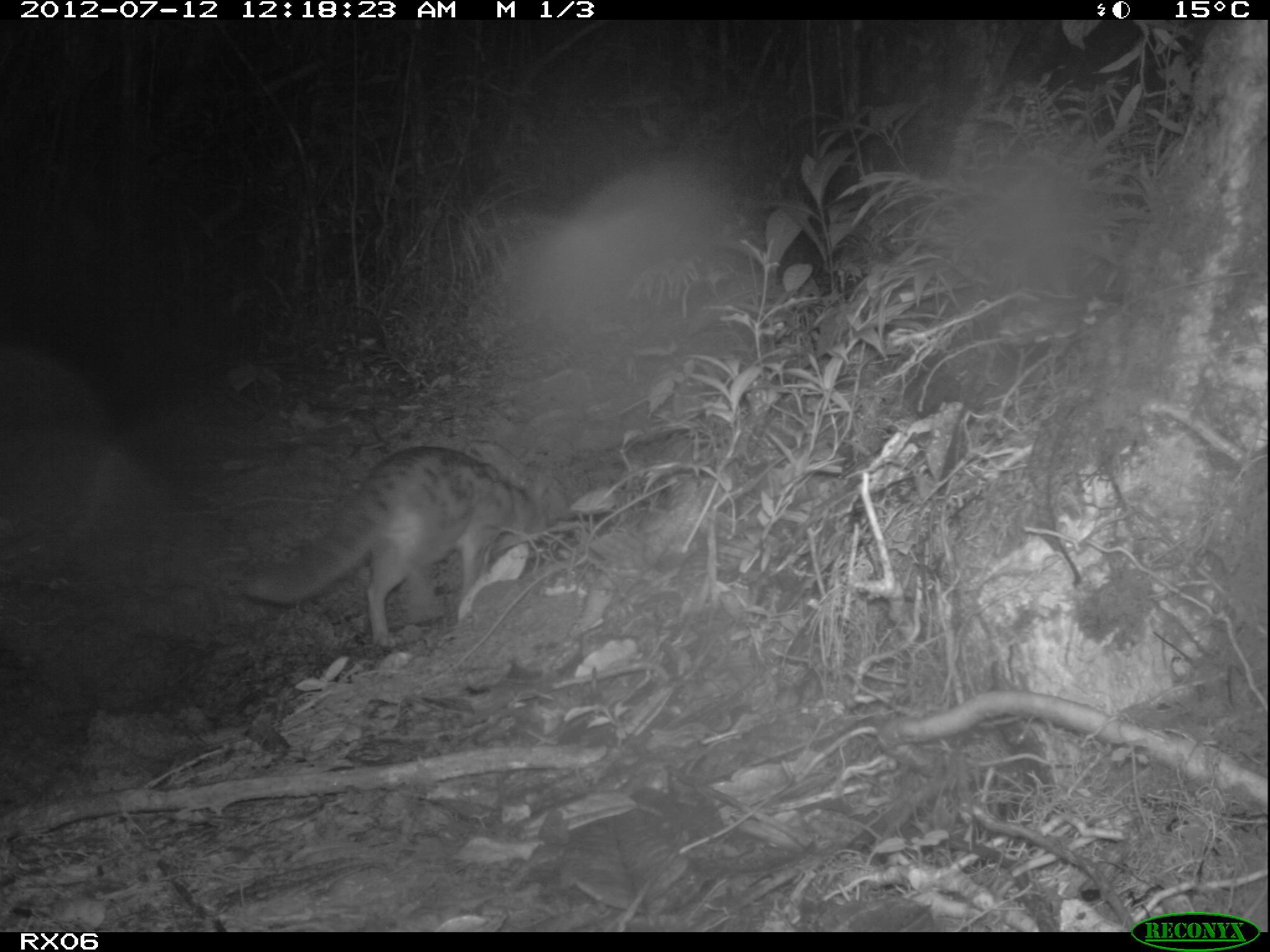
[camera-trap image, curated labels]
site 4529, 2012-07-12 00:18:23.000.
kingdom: Animalia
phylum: Chordata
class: Mammalia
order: Carnivora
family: Eupleridae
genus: Fossa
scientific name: Fossa fossana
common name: fanaloka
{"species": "Fossa fossana (fanaloka)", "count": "1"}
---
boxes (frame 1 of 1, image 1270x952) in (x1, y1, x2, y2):
fossa fossana: (240, 446, 578, 648)